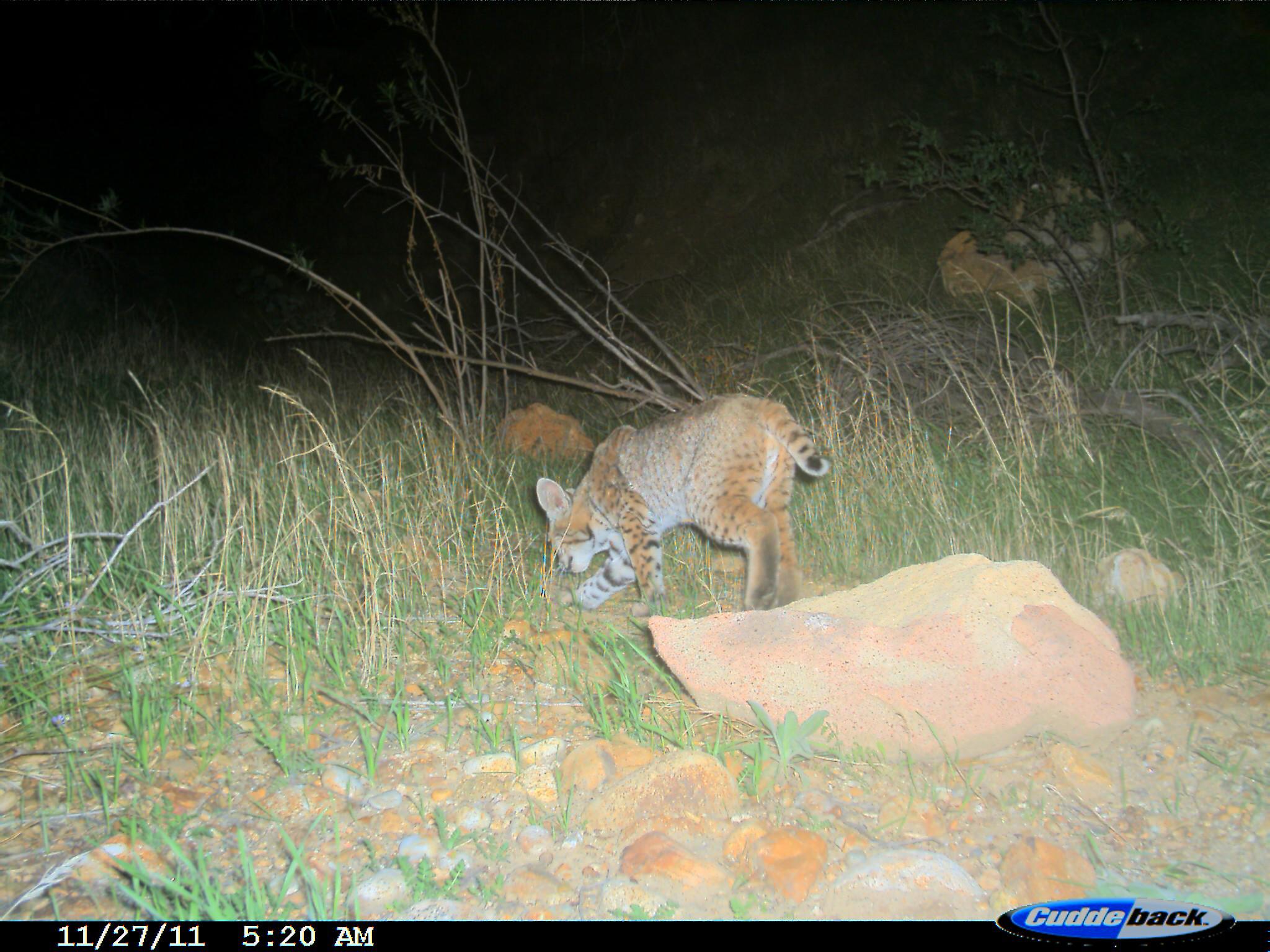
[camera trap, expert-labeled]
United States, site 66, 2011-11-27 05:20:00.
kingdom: Animalia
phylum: Chordata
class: Mammalia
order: Carnivora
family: Felidae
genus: Lynx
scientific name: Lynx rufus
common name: bobcat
Bobcat (Lynx rufus).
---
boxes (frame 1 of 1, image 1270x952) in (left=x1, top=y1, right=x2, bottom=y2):
bobcat: (left=537, top=395, right=832, bottom=620)